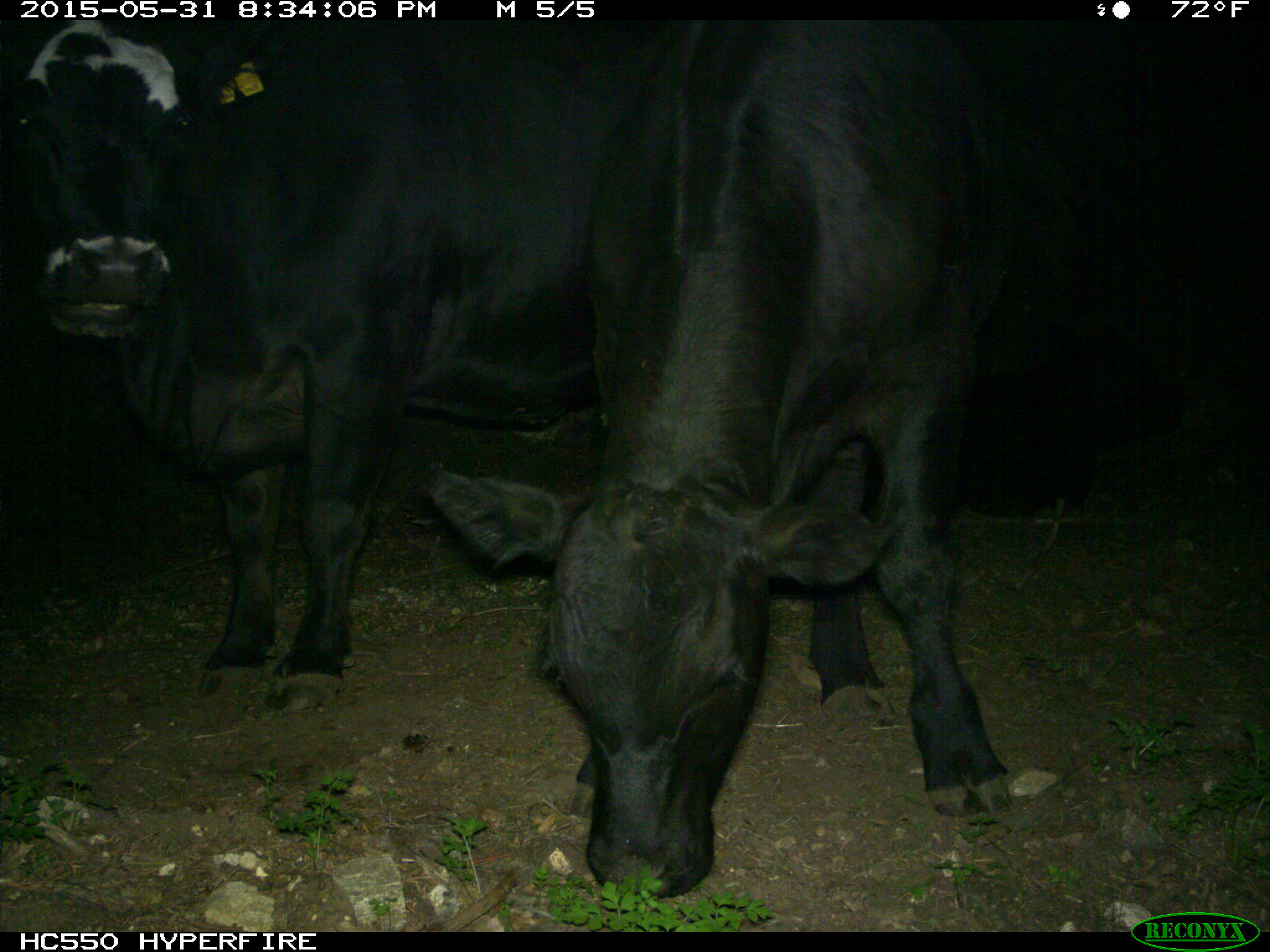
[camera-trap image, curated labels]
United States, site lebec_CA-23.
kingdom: Animalia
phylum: Chordata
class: Mammalia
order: Artiodactyla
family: Bovidae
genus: Bos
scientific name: Bos taurus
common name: domestic cow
Bos taurus (domestic cow).